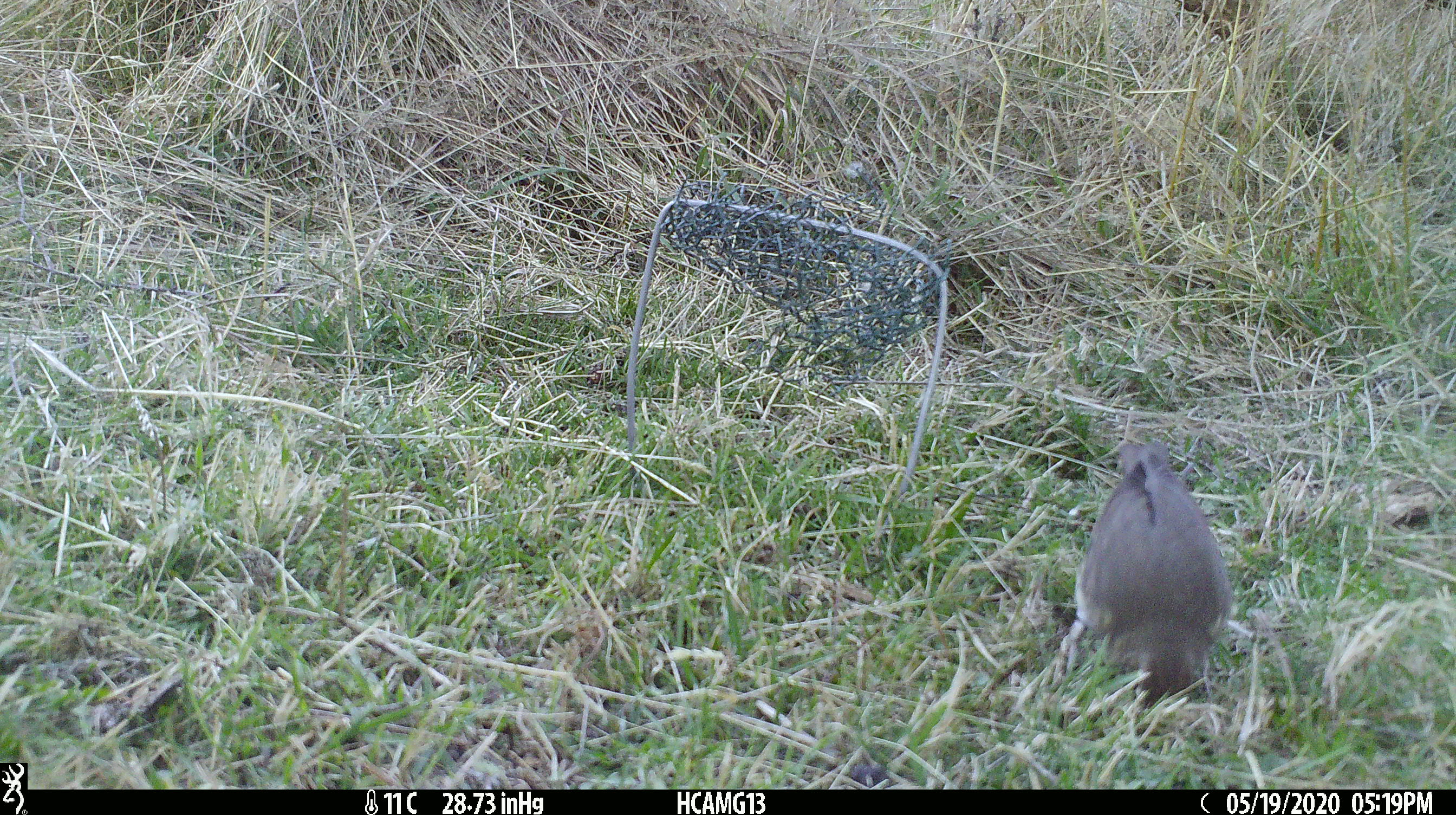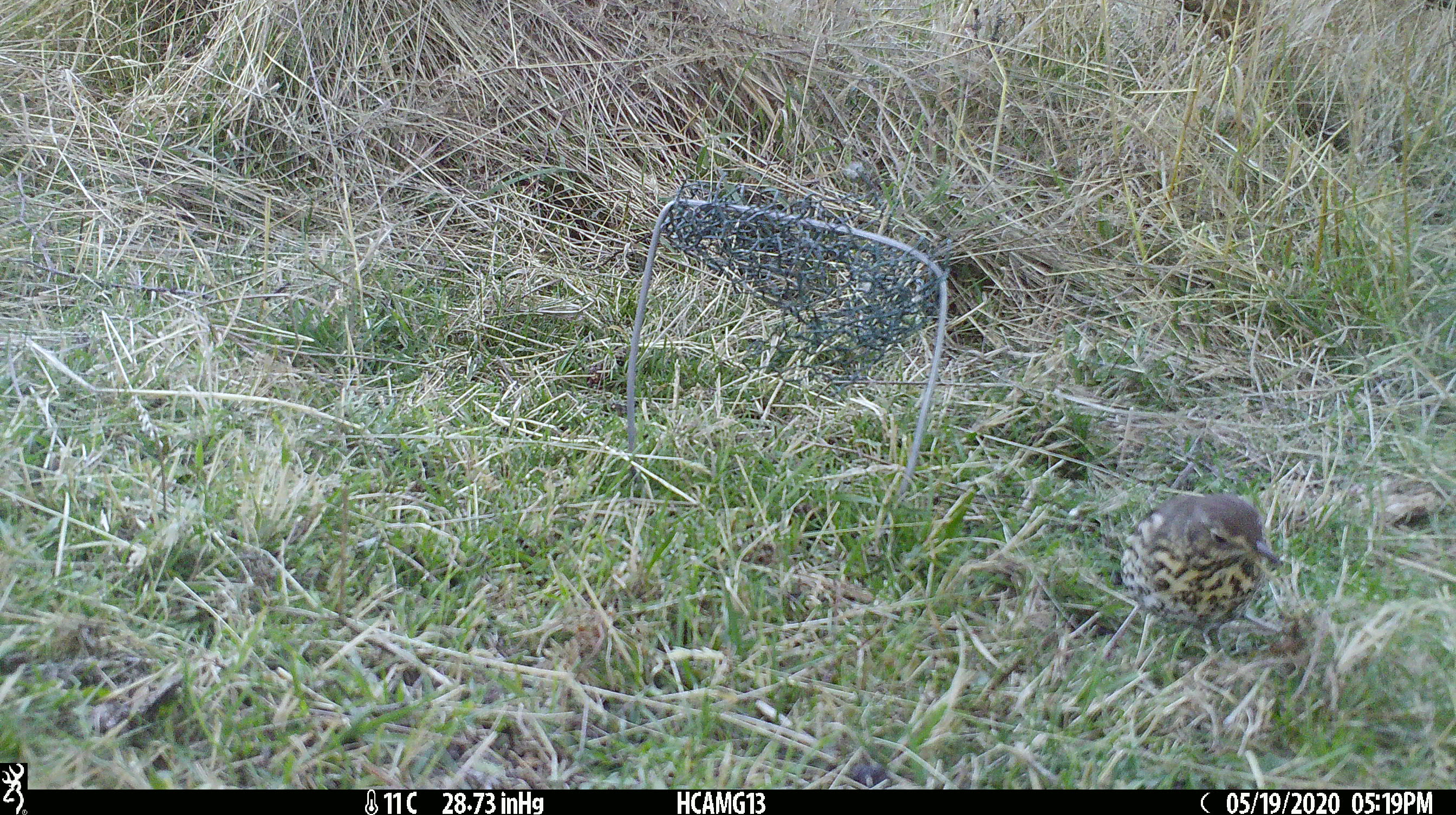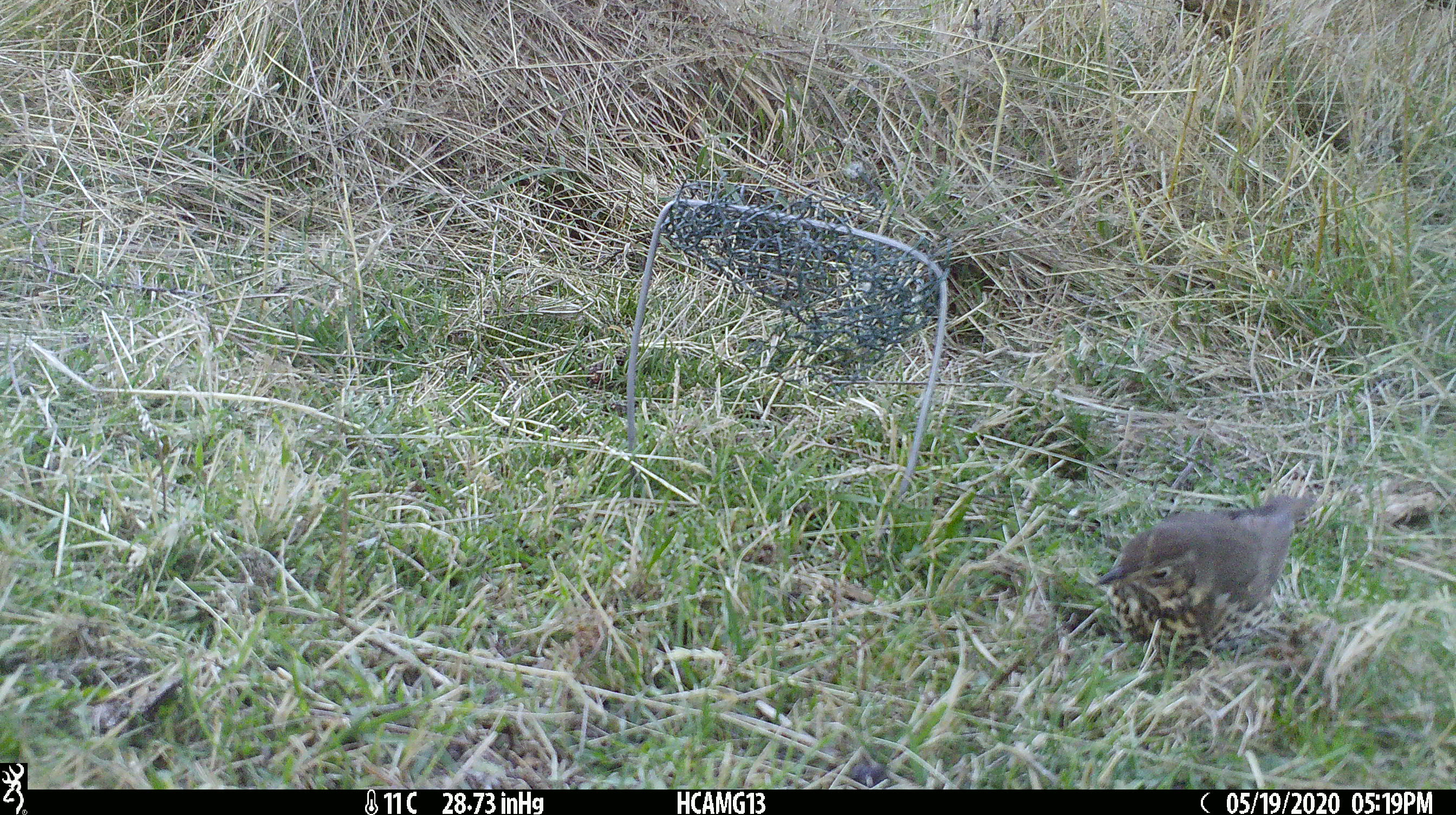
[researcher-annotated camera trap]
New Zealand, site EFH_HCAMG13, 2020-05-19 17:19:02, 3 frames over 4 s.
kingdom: Animalia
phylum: Chordata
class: Aves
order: Passeriformes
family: Turdidae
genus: Turdus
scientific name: Turdus philomelos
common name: song thrush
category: thrush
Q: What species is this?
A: Thrush (song thrush) (Turdus philomelos).